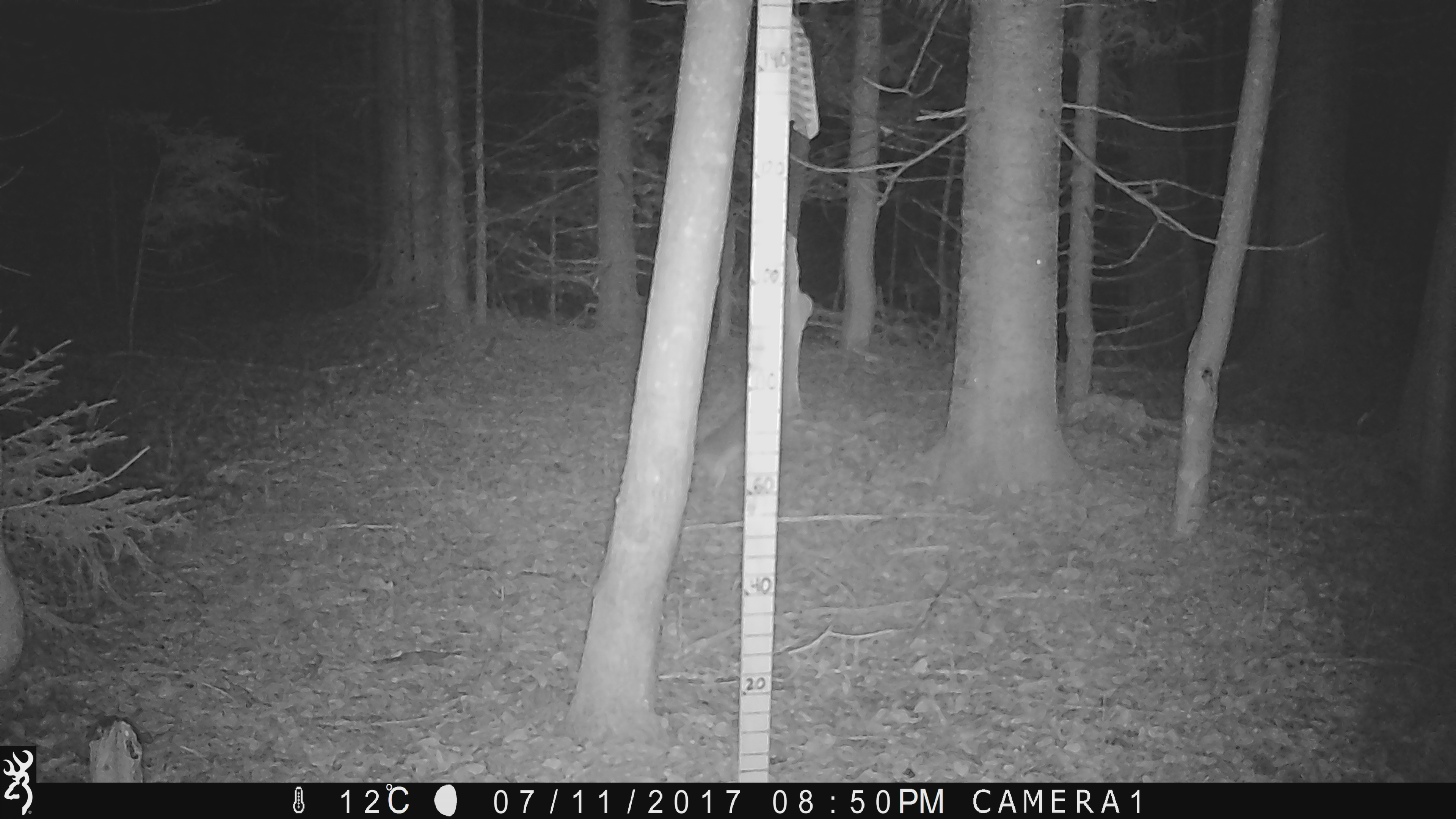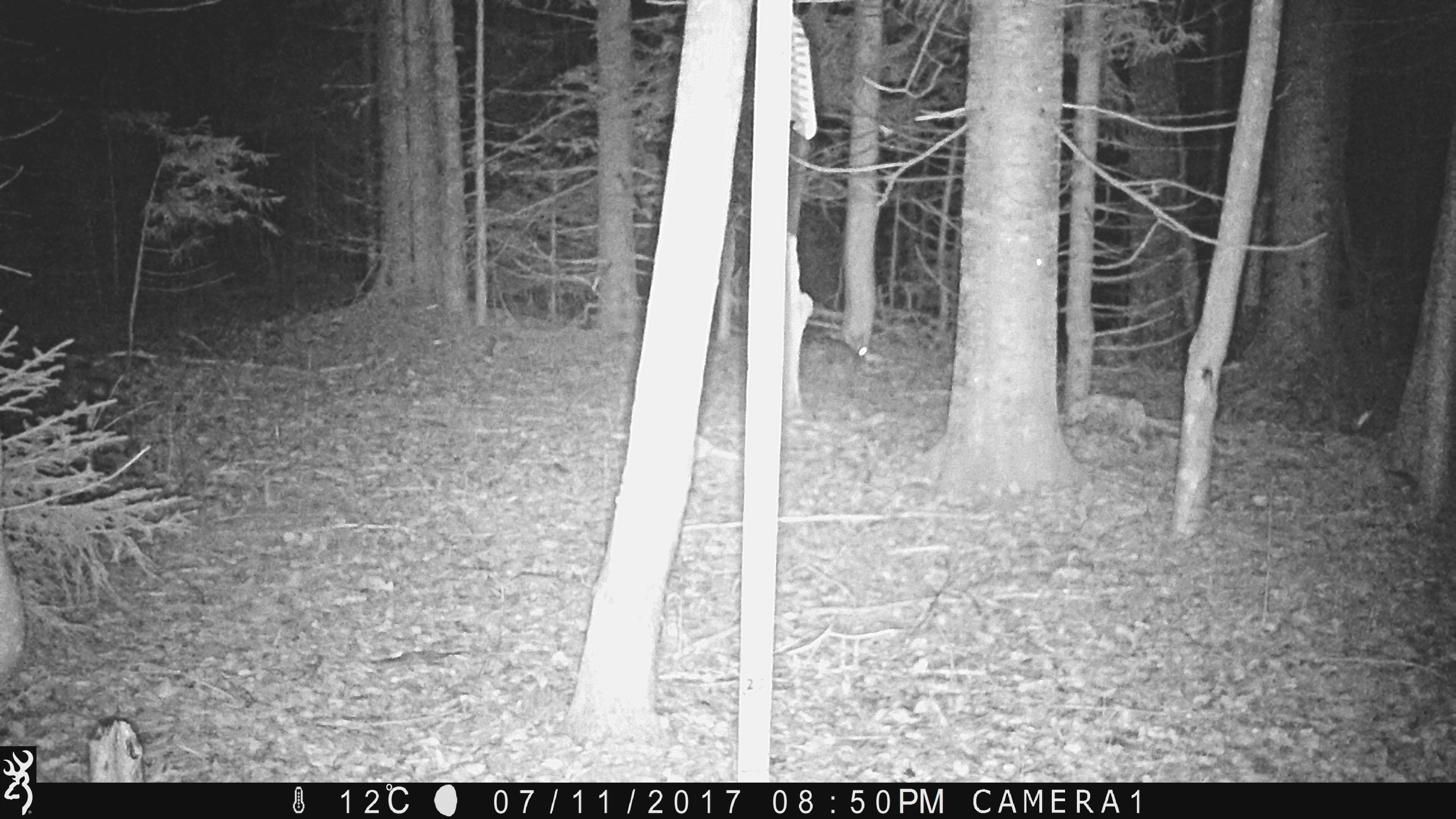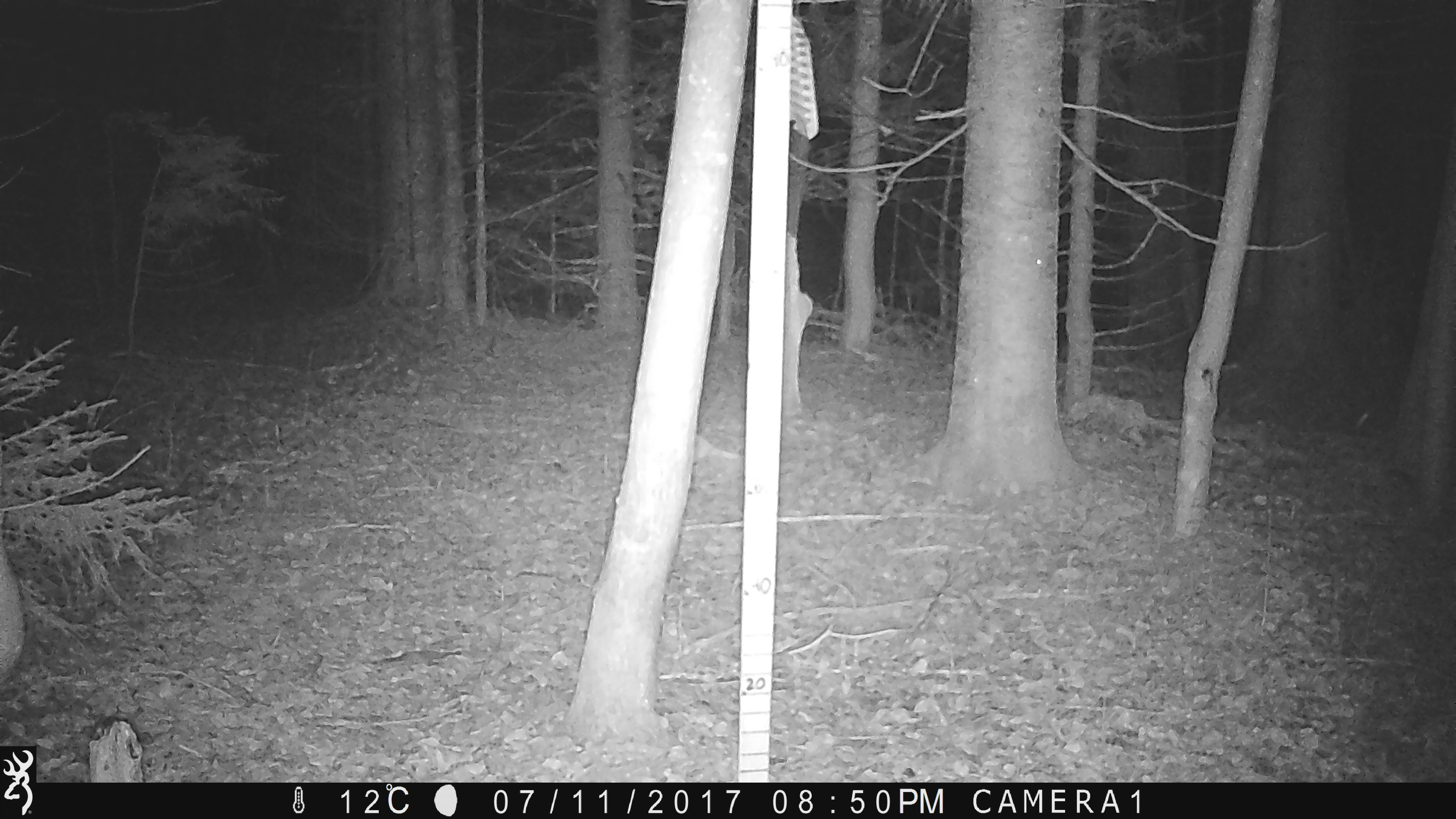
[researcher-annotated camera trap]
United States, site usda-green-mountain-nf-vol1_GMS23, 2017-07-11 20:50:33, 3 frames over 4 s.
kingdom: Animalia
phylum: Chordata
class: Mammalia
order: Lagomorpha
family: Leporidae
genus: Lepus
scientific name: Lepus americanus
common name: snowshoe hare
Snowshoe hare (Lepus americanus).